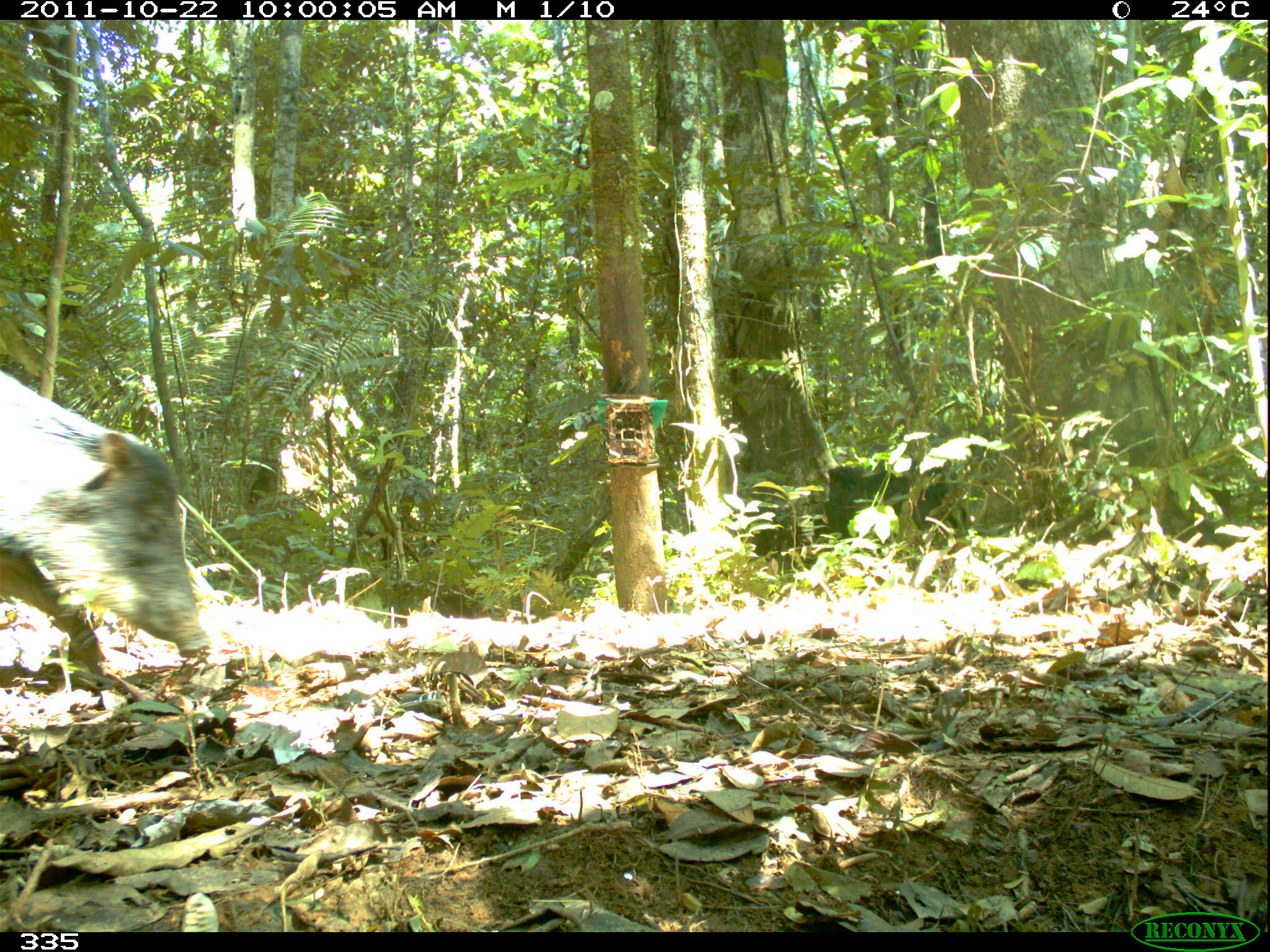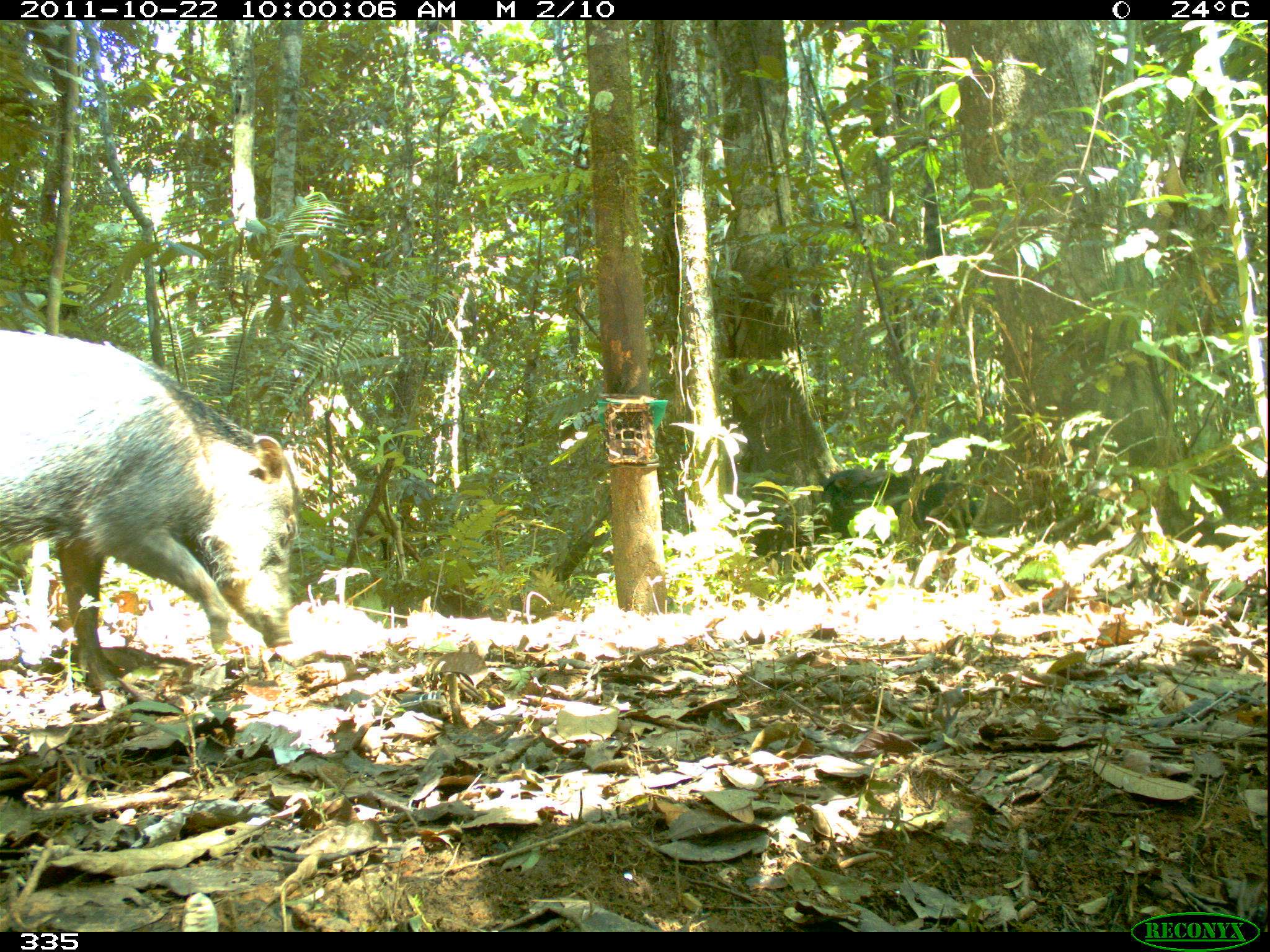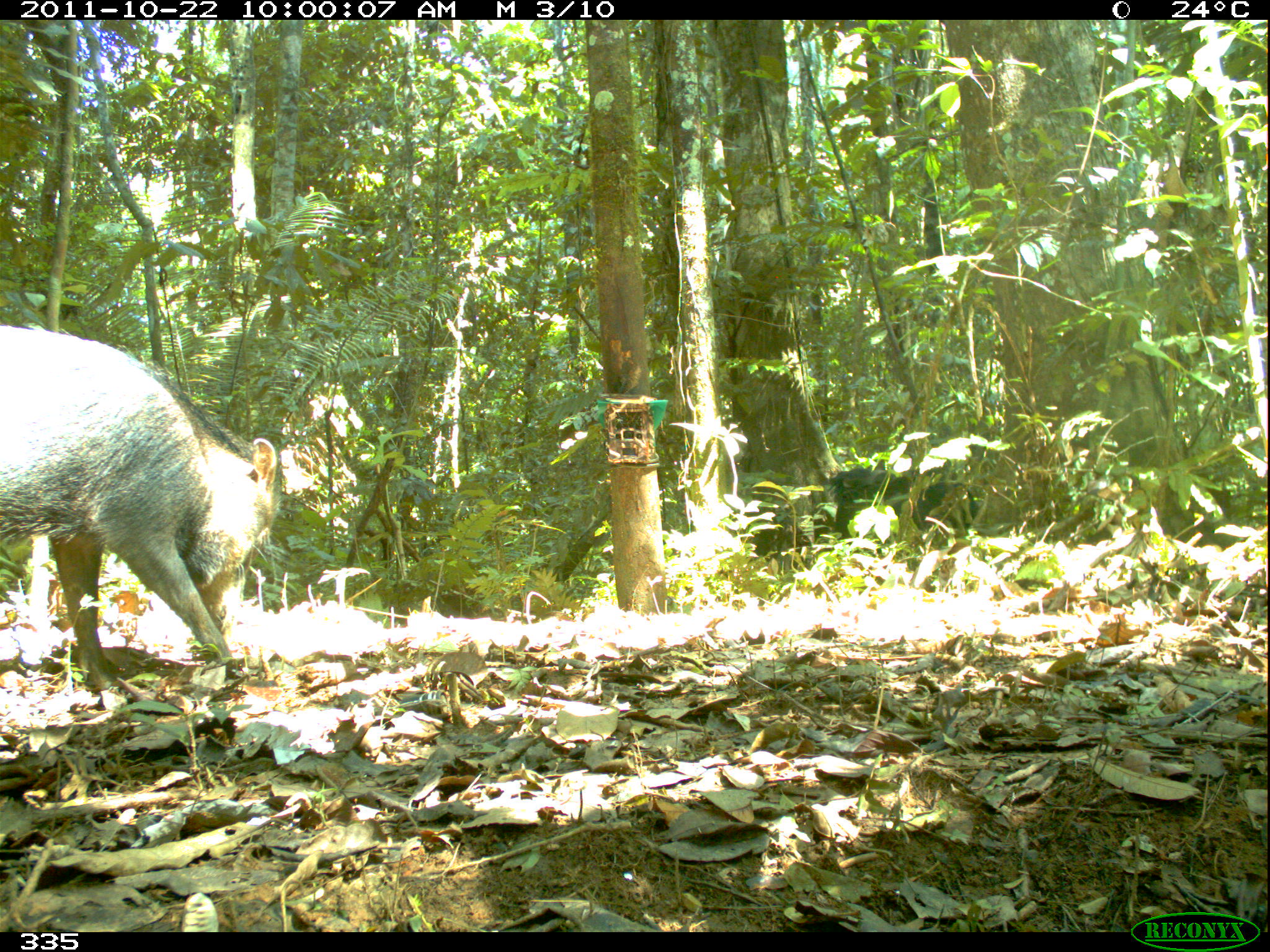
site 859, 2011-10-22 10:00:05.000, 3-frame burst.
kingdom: Animalia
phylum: Chordata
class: Mammalia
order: Artiodactyla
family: Tayassuidae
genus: Tayassu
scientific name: Tayassu pecari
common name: white-lipped peccary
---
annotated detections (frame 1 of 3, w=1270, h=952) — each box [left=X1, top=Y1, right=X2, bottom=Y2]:
tayassu pecari: [left=0, top=363, right=212, bottom=697]; [left=825, top=463, right=972, bottom=583]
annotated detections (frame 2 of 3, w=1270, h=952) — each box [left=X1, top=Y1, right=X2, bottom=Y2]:
tayassu pecari: [left=0, top=325, right=312, bottom=703]; [left=818, top=460, right=983, bottom=556]